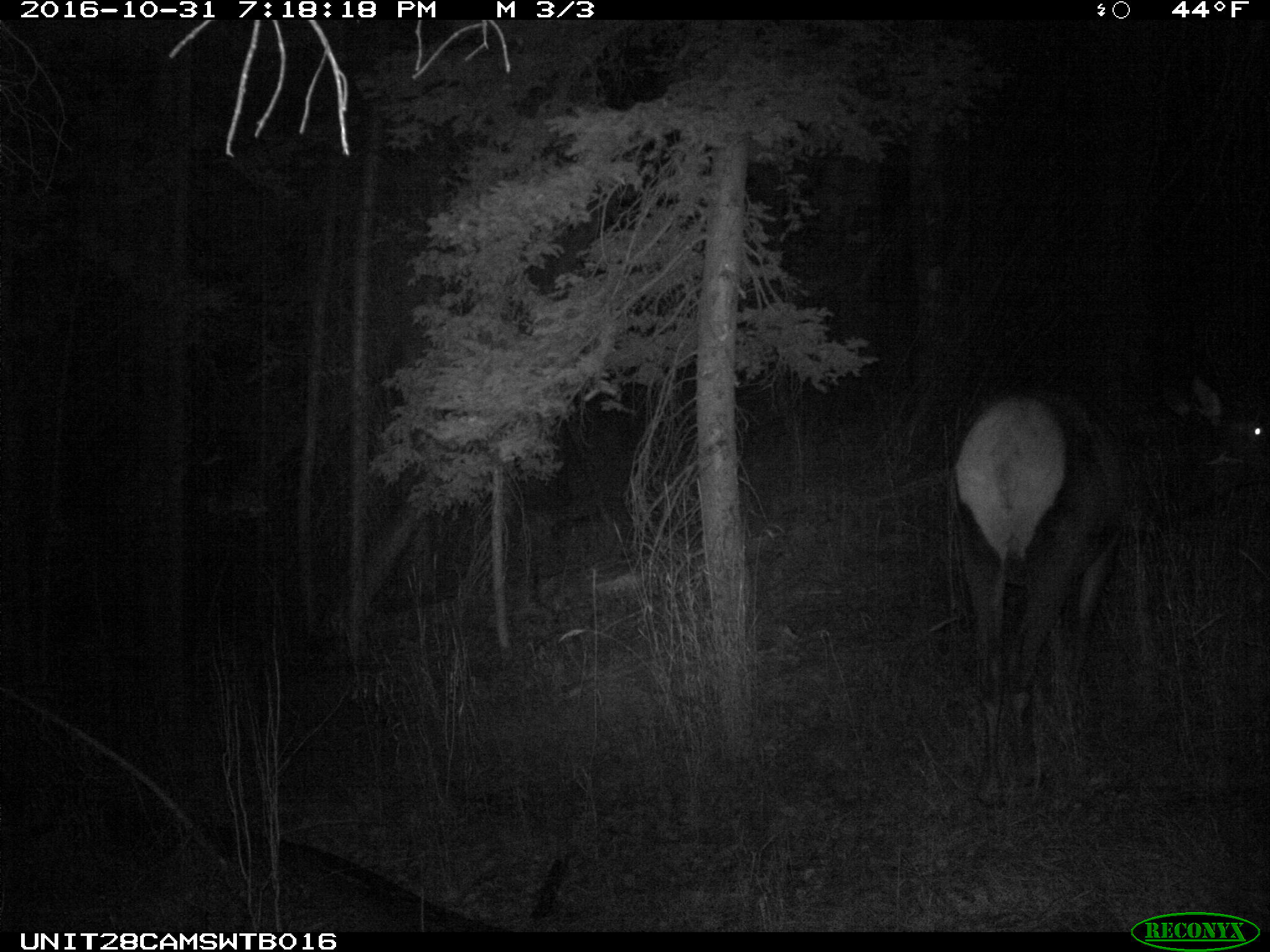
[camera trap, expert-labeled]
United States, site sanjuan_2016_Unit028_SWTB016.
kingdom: Animalia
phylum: Chordata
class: Mammalia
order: Artiodactyla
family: Cervidae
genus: Cervus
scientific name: Cervus elaphus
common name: red deer